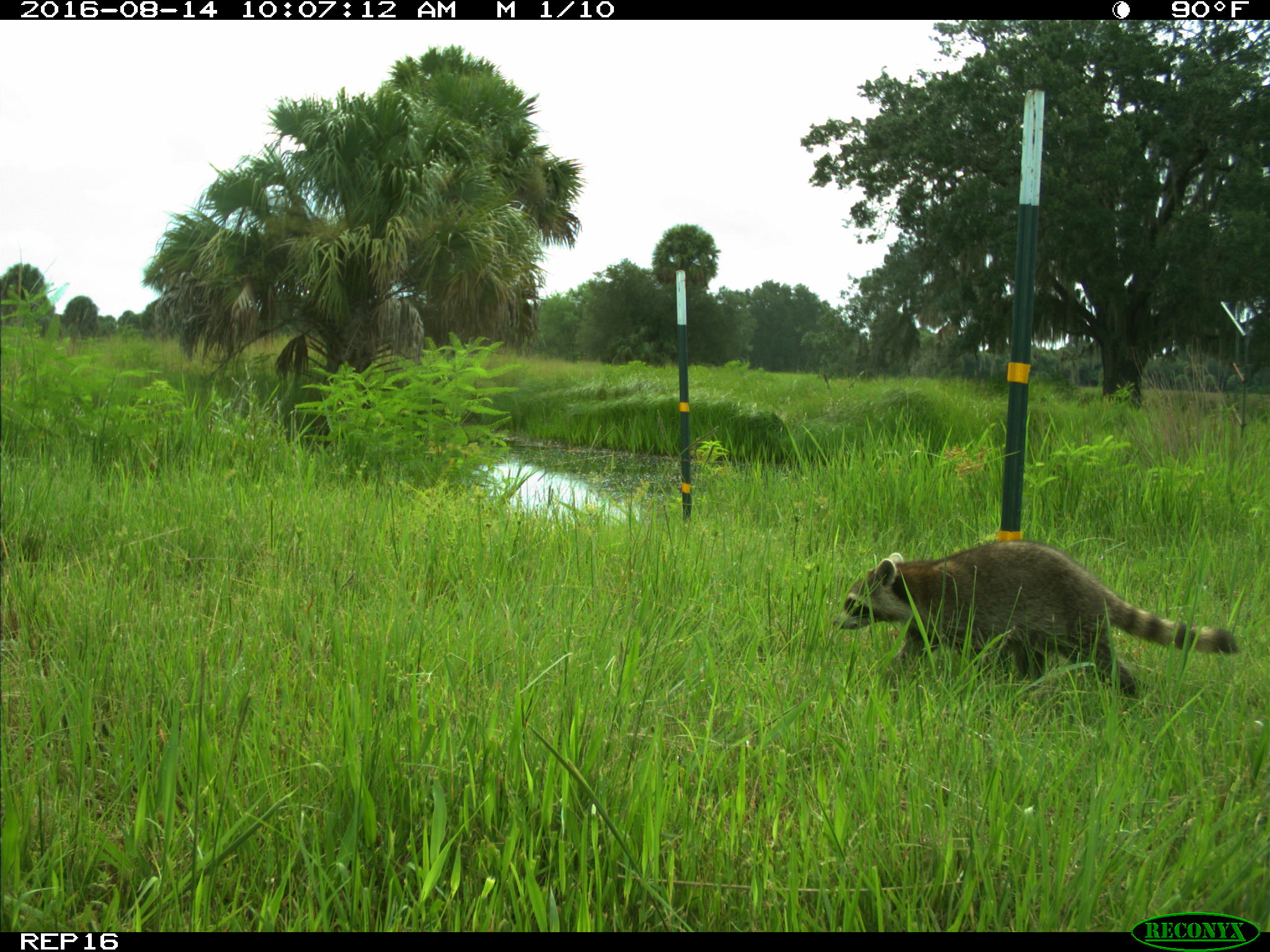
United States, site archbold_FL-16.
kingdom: Animalia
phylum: Chordata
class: Mammalia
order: Carnivora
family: Procyonidae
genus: Procyon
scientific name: Procyon lotor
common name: common raccoon